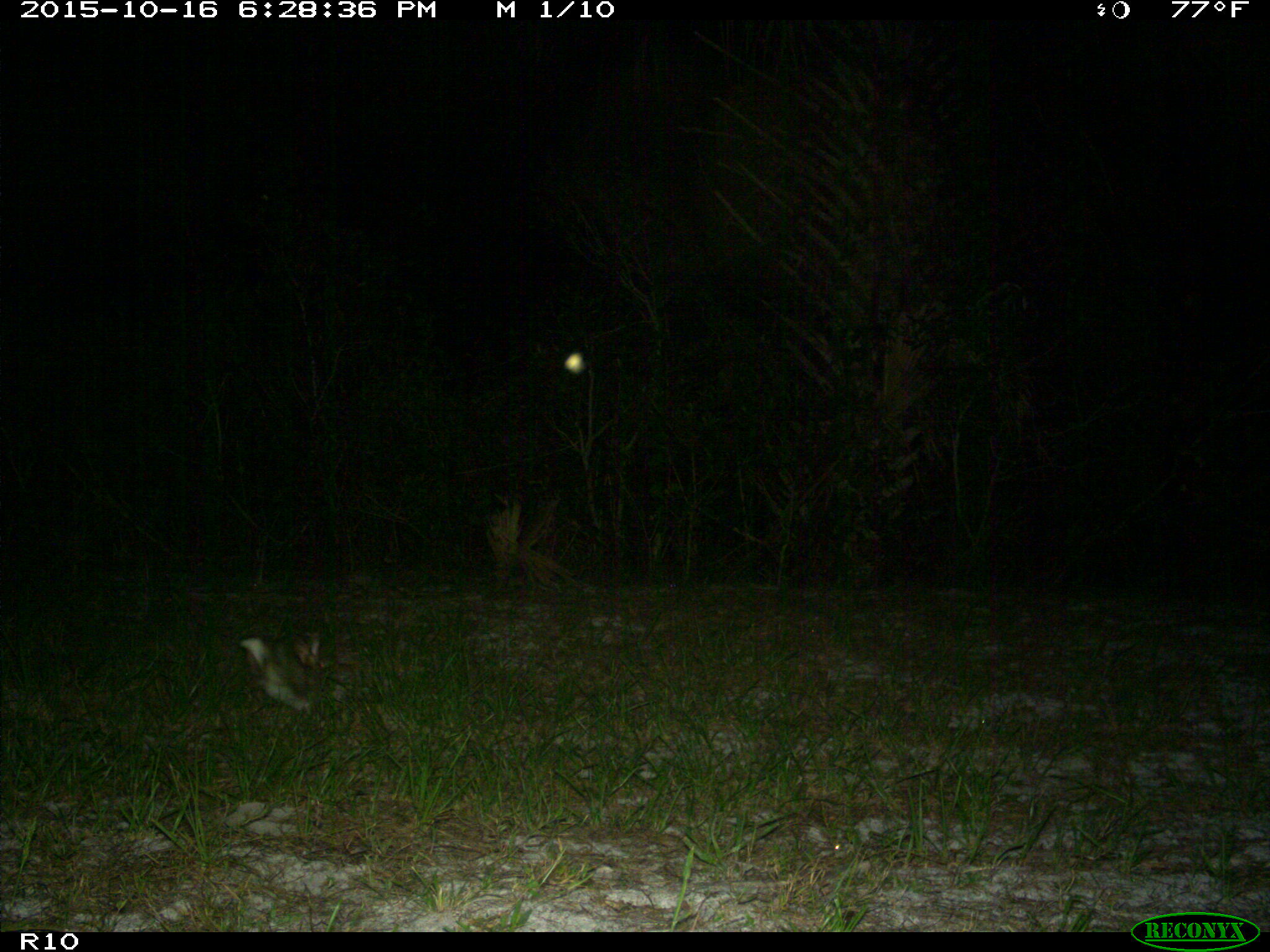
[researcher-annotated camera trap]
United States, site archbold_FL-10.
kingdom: Animalia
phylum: Chordata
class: Mammalia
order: Lagomorpha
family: Leporidae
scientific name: Leporidae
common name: rabbits and hares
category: unidentified rabbit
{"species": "unidentified rabbit (rabbits and hares) (Leporidae)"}